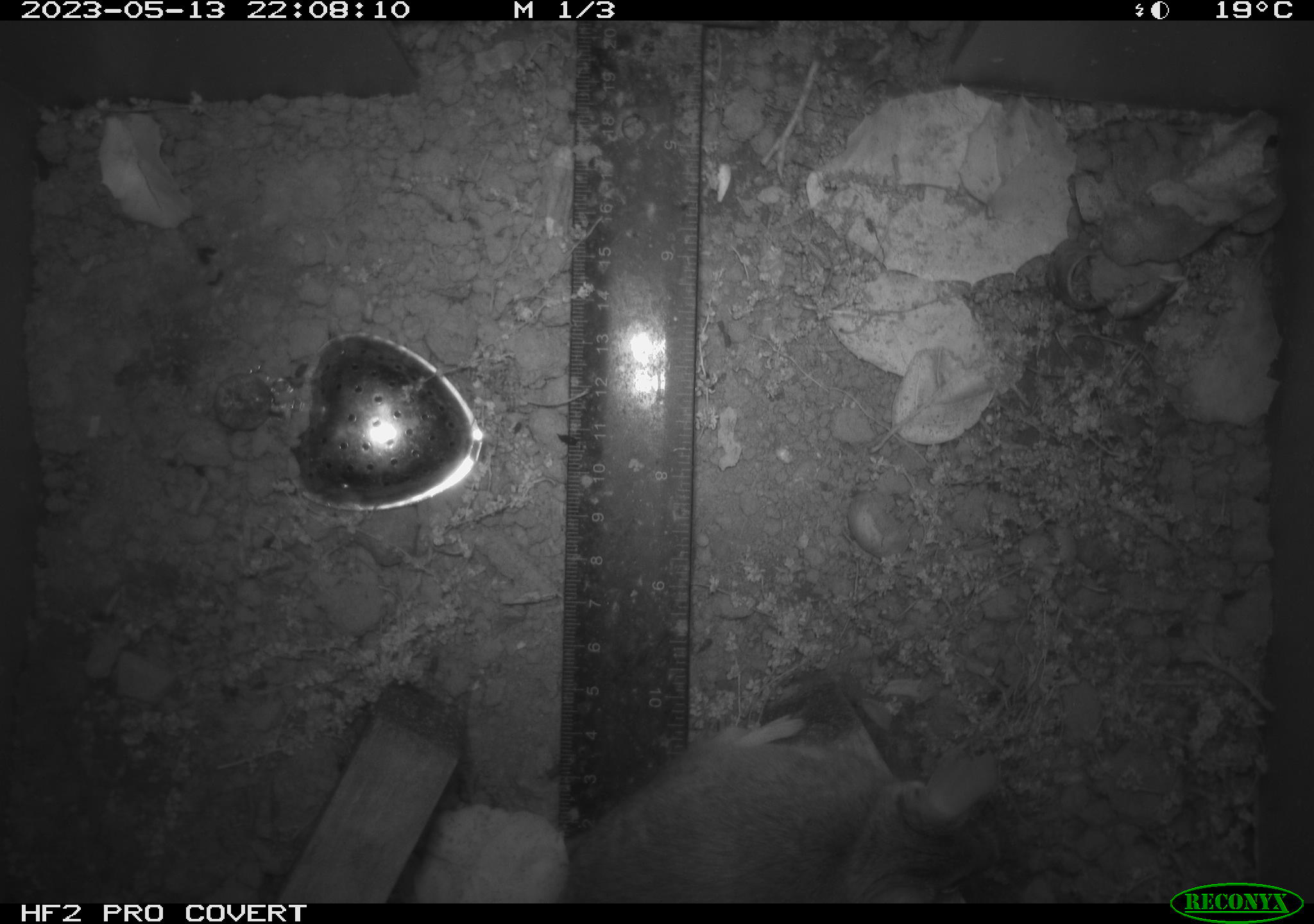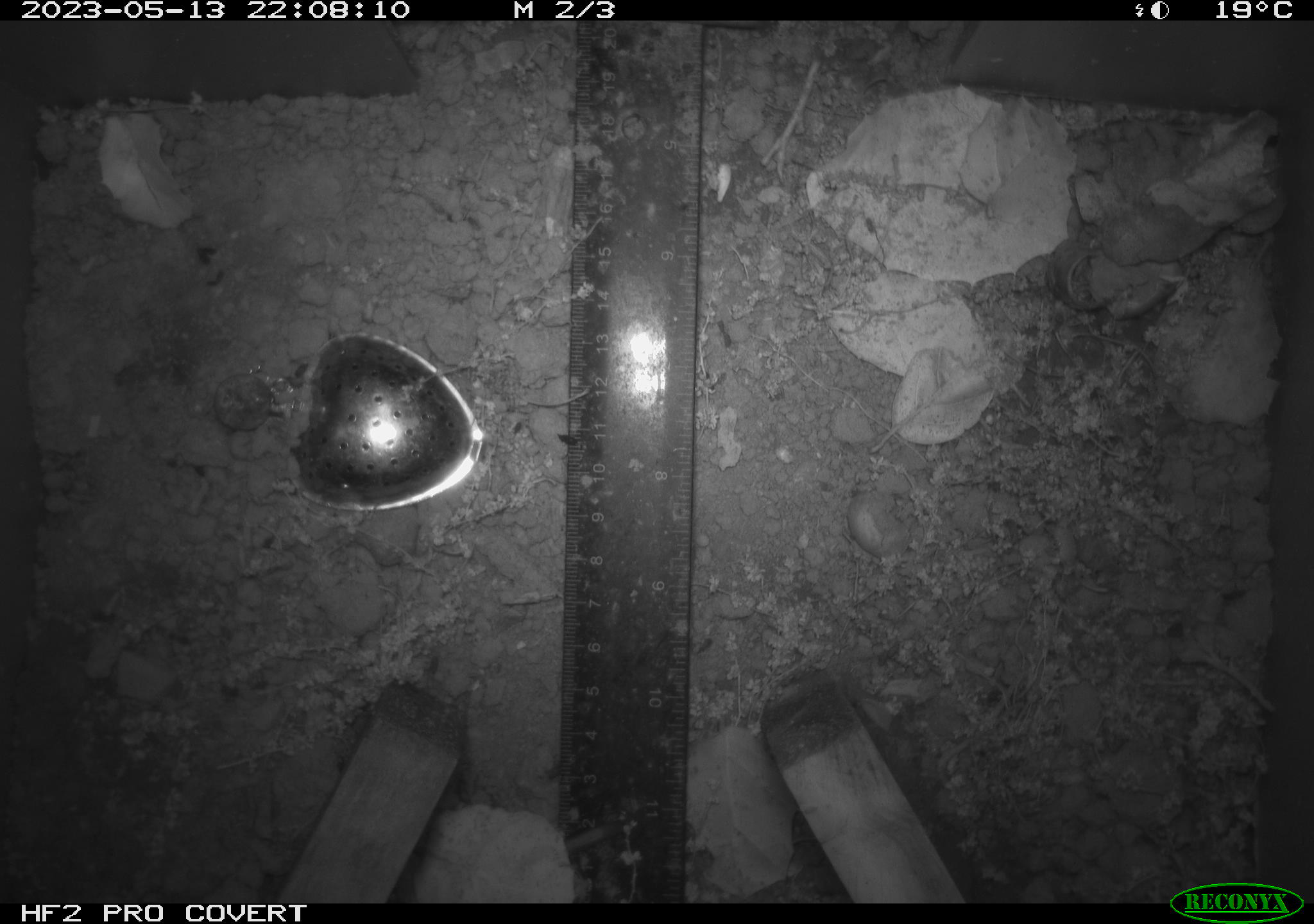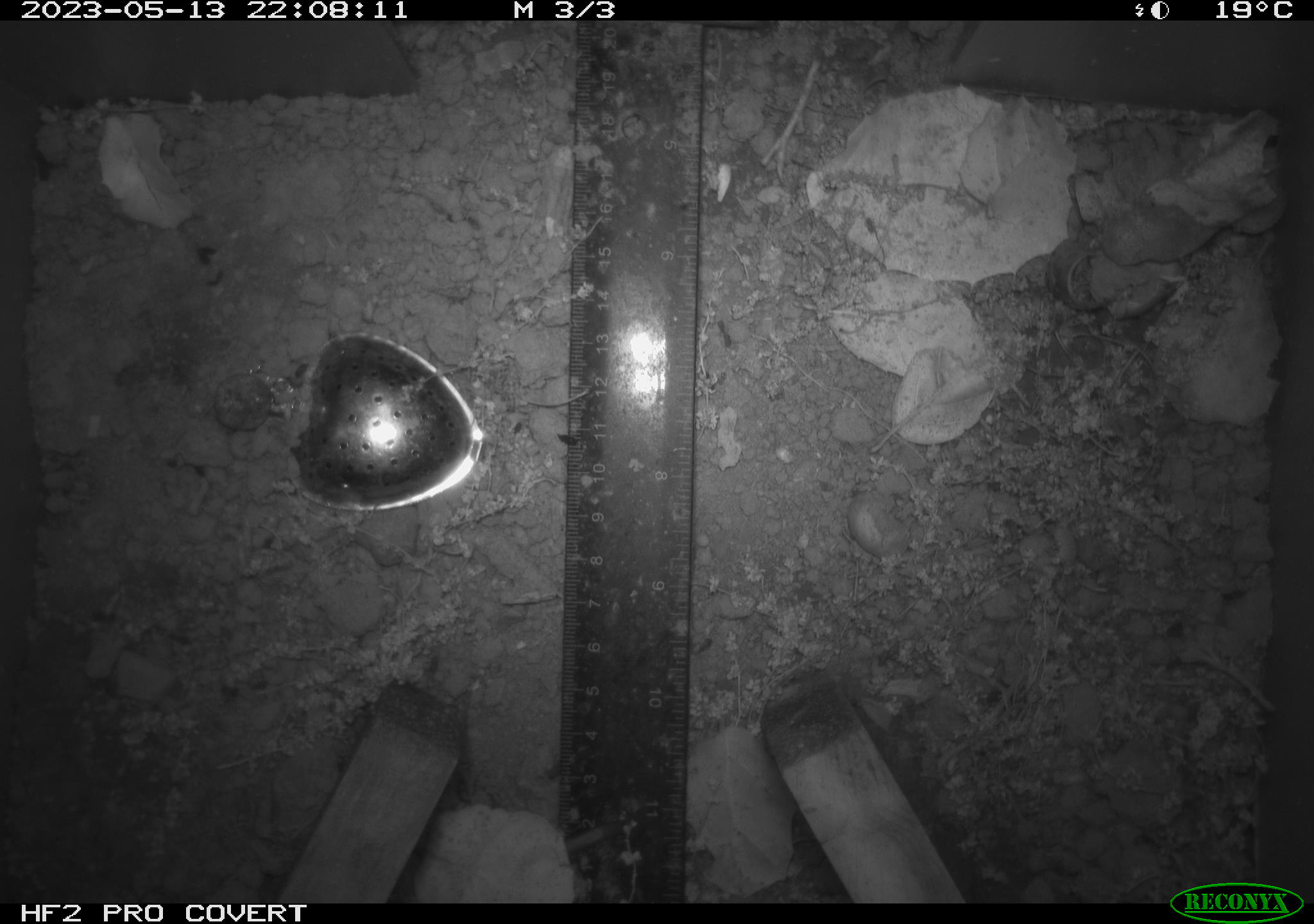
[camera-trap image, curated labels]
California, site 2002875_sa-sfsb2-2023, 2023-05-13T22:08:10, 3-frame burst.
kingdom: Animalia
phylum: Chordata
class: Mammalia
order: Rodentia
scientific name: Rodentia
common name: mouse species